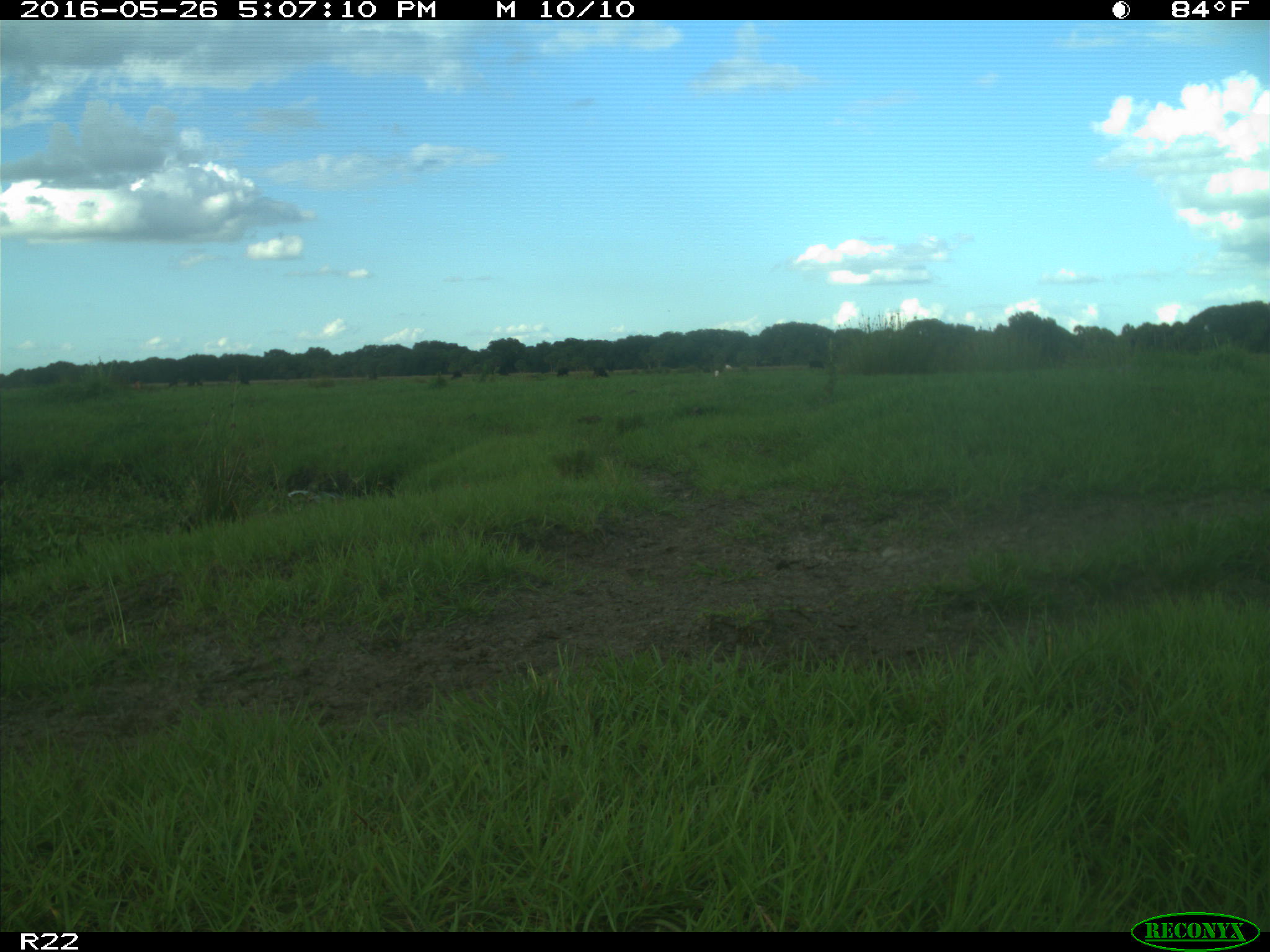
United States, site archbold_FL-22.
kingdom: Animalia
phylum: Chordata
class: Mammalia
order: Artiodactyla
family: Bovidae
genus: Bos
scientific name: Bos taurus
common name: domestic cow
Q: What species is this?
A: Bos taurus (domestic cow).